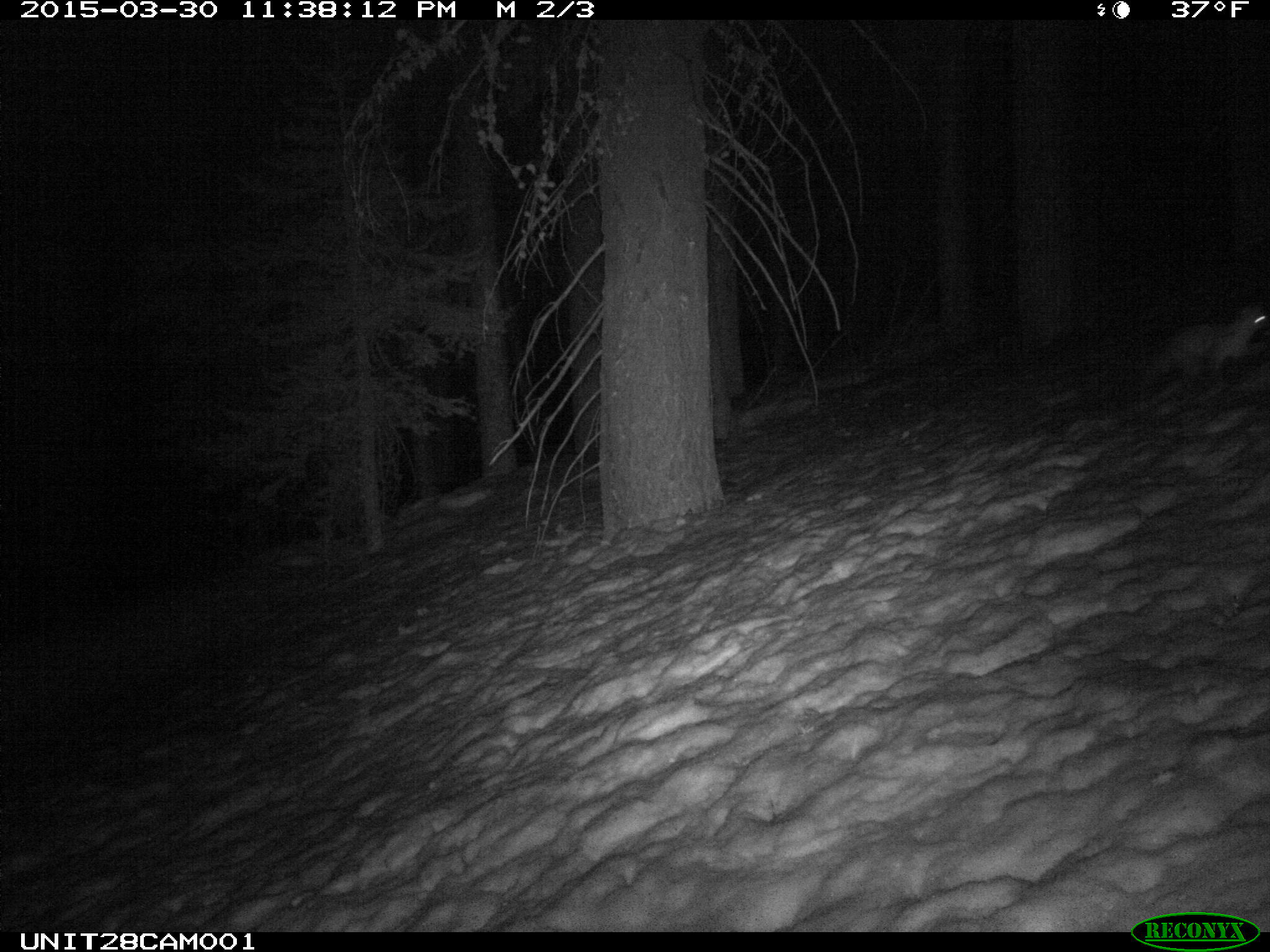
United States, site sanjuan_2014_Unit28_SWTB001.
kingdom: Animalia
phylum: Chordata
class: Mammalia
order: Carnivora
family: Mustelidae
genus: Martes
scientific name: Martes americana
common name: american marten